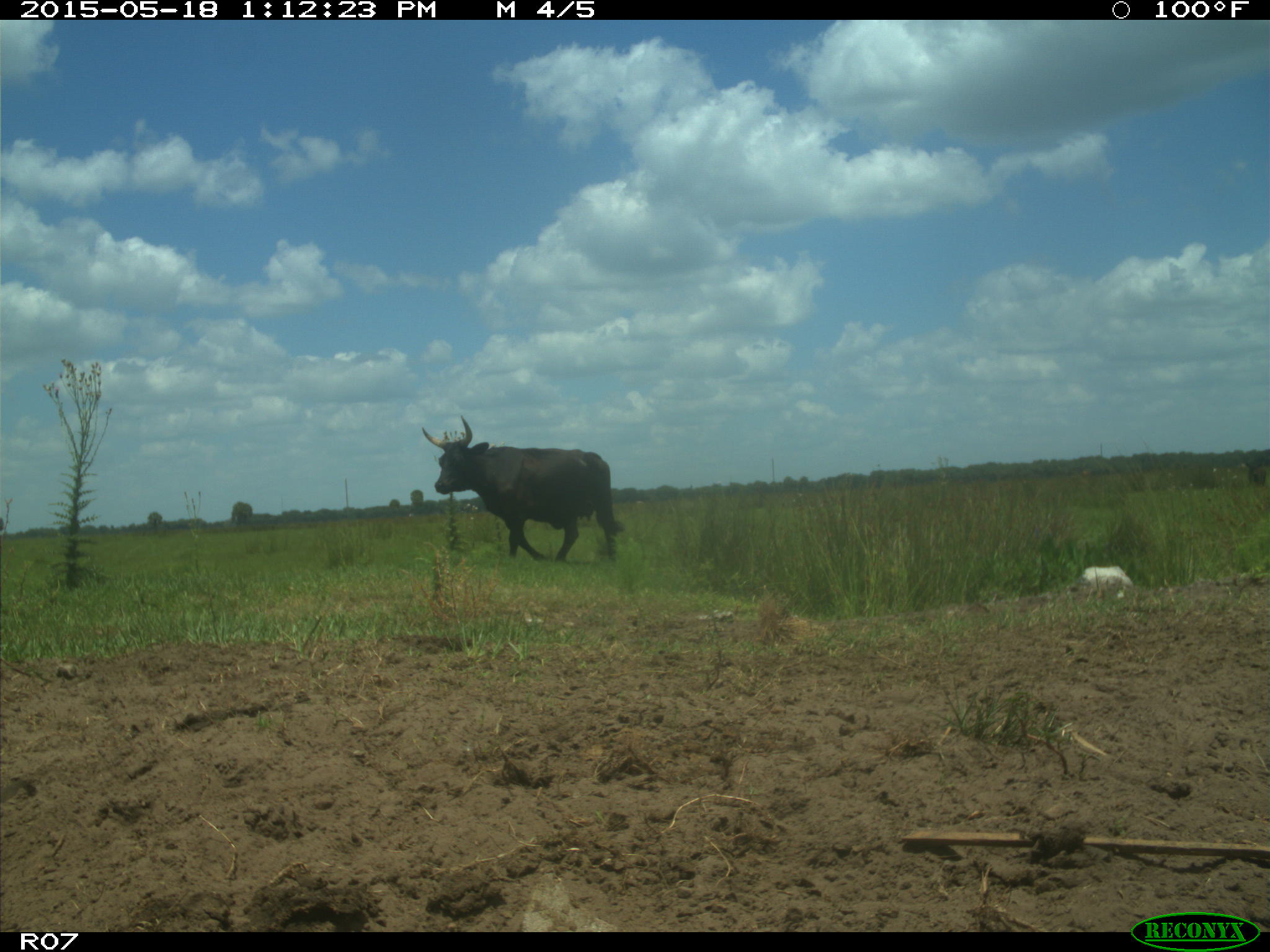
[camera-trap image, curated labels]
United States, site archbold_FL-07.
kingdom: Animalia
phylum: Chordata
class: Mammalia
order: Artiodactyla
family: Bovidae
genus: Bos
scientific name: Bos taurus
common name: domestic cow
Bos taurus (domestic cow).